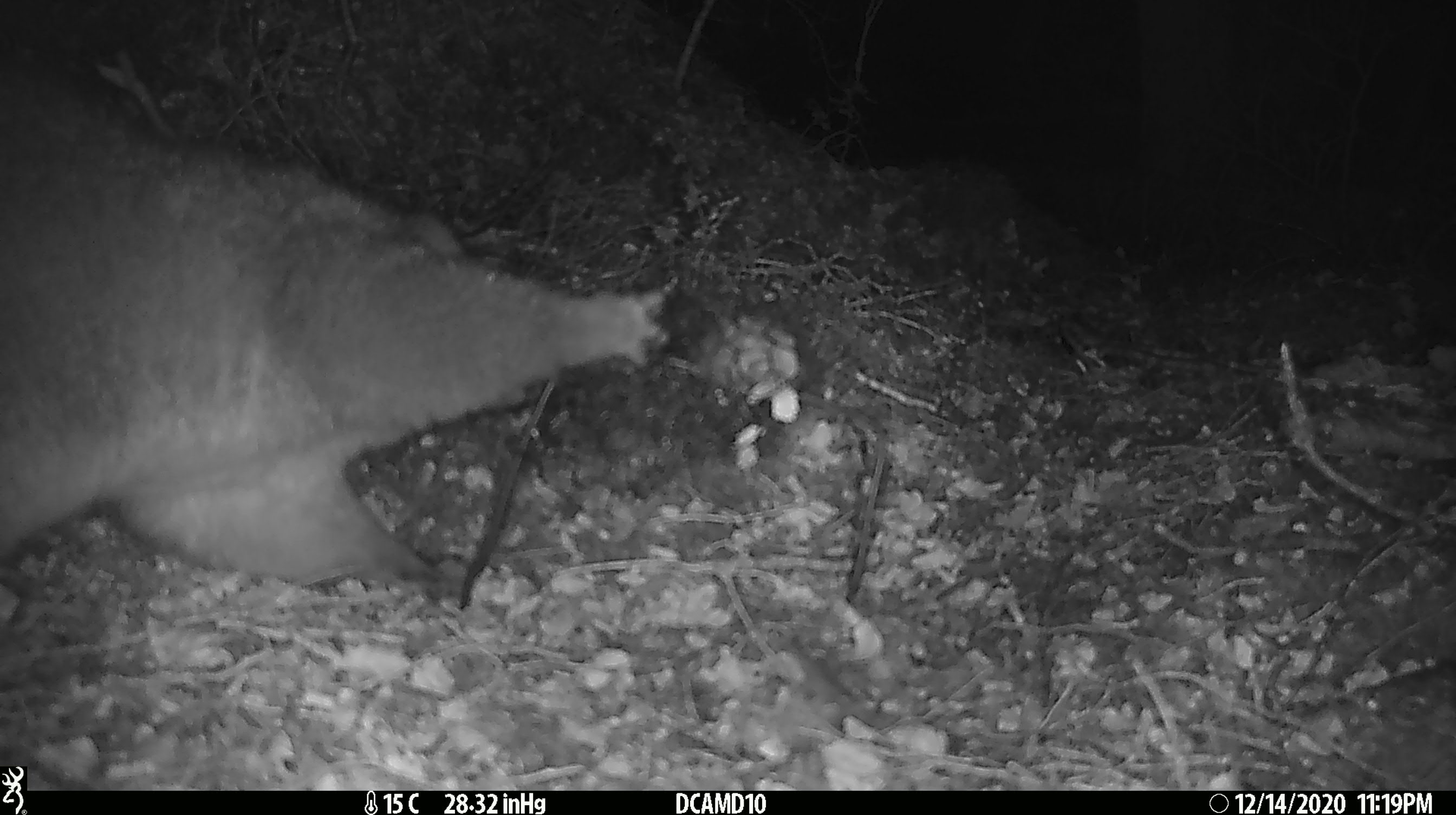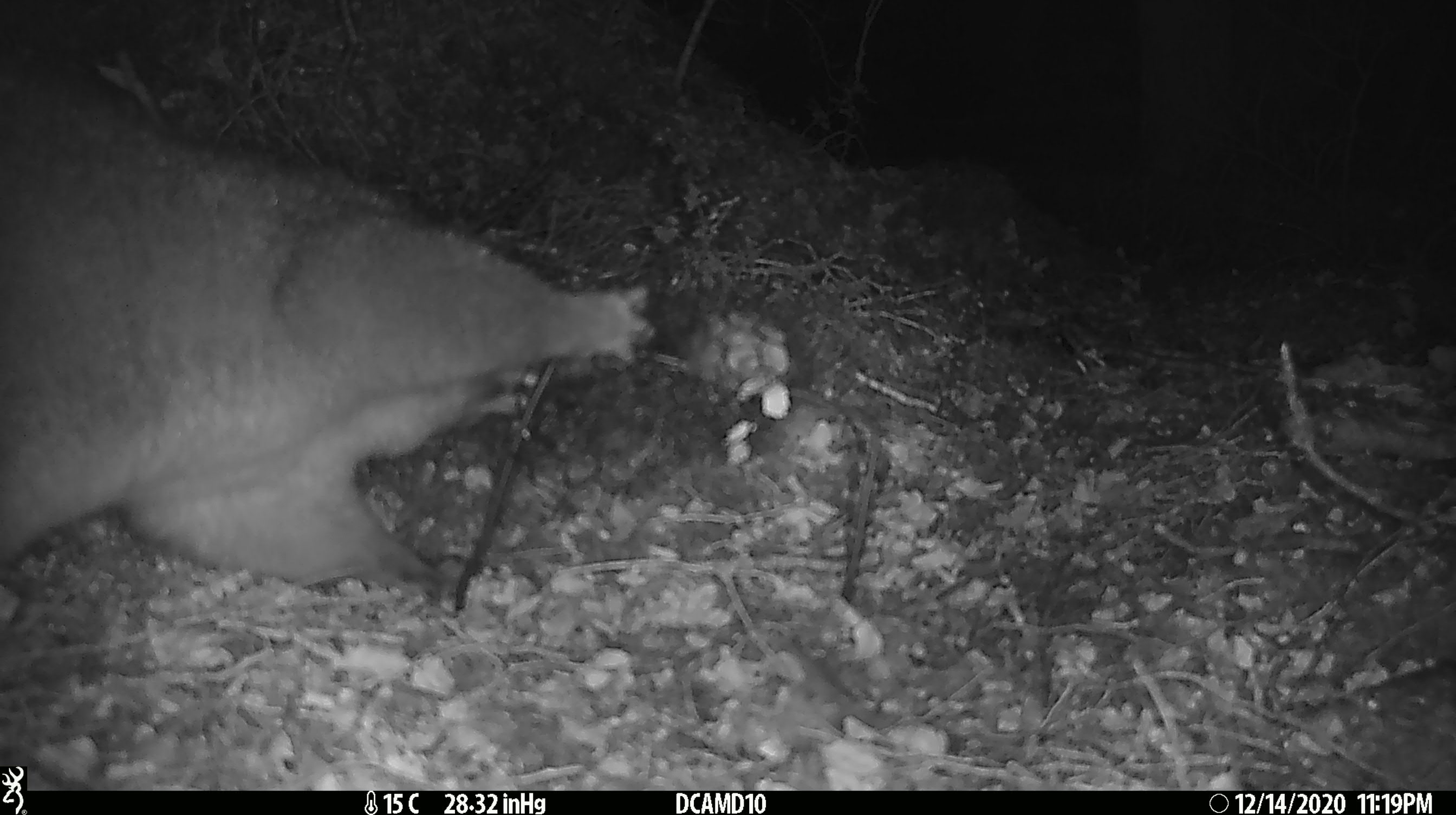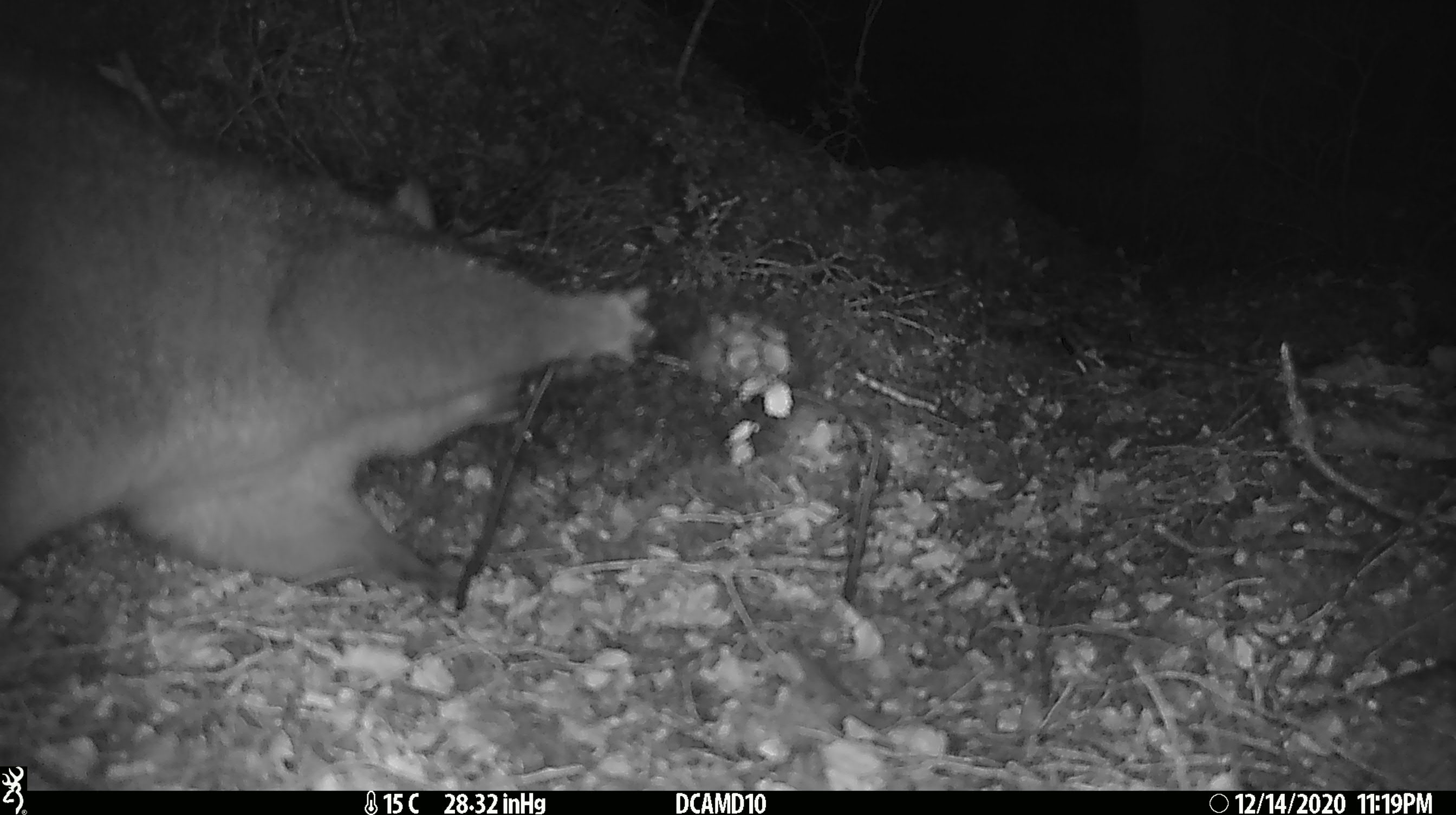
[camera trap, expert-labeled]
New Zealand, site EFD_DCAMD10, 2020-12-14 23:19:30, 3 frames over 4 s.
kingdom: Animalia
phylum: Chordata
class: Mammalia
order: Diprotodontia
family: Phalangeridae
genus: Trichosurus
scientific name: Trichosurus vulpecula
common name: common brushtail possum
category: possum